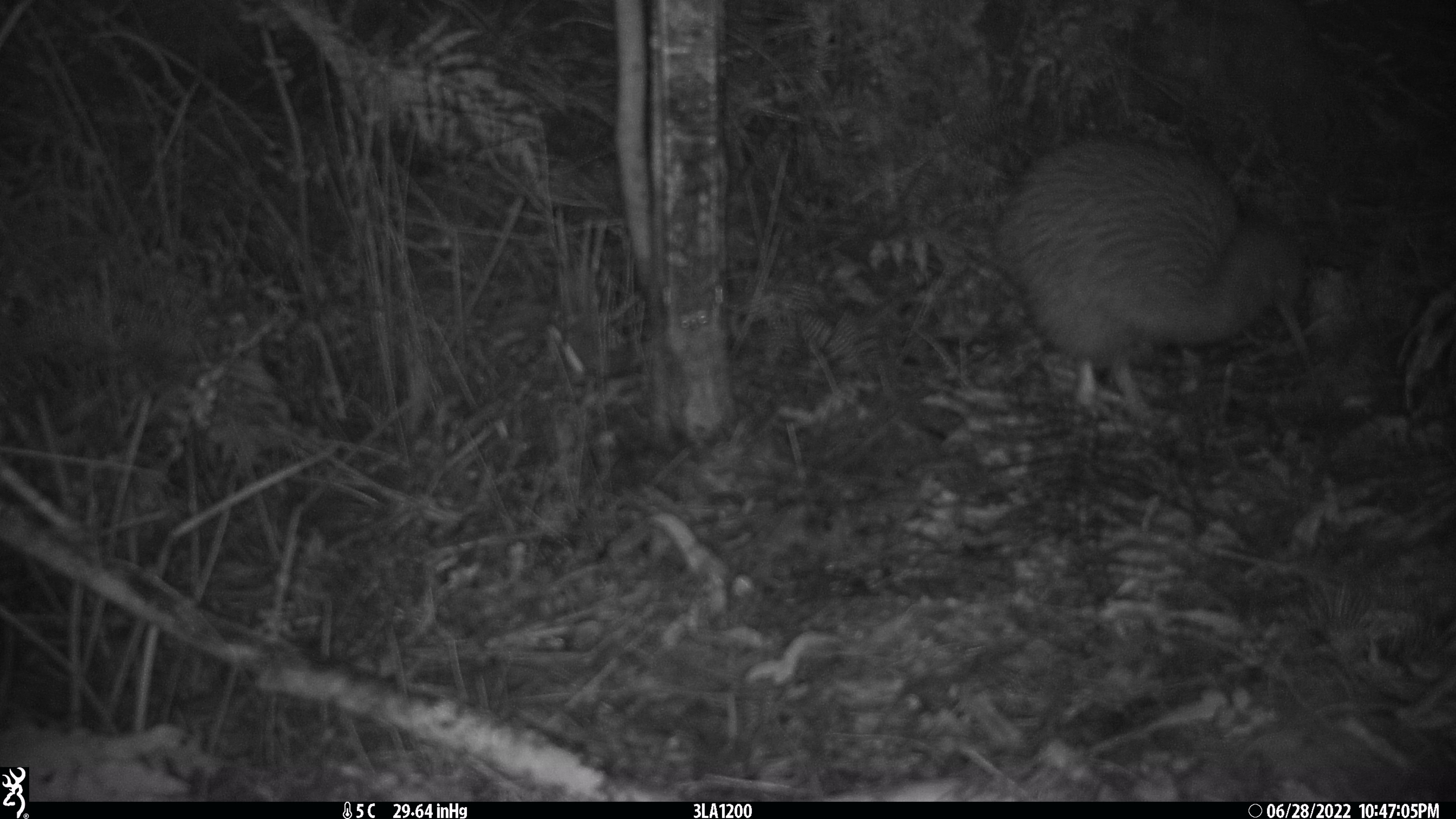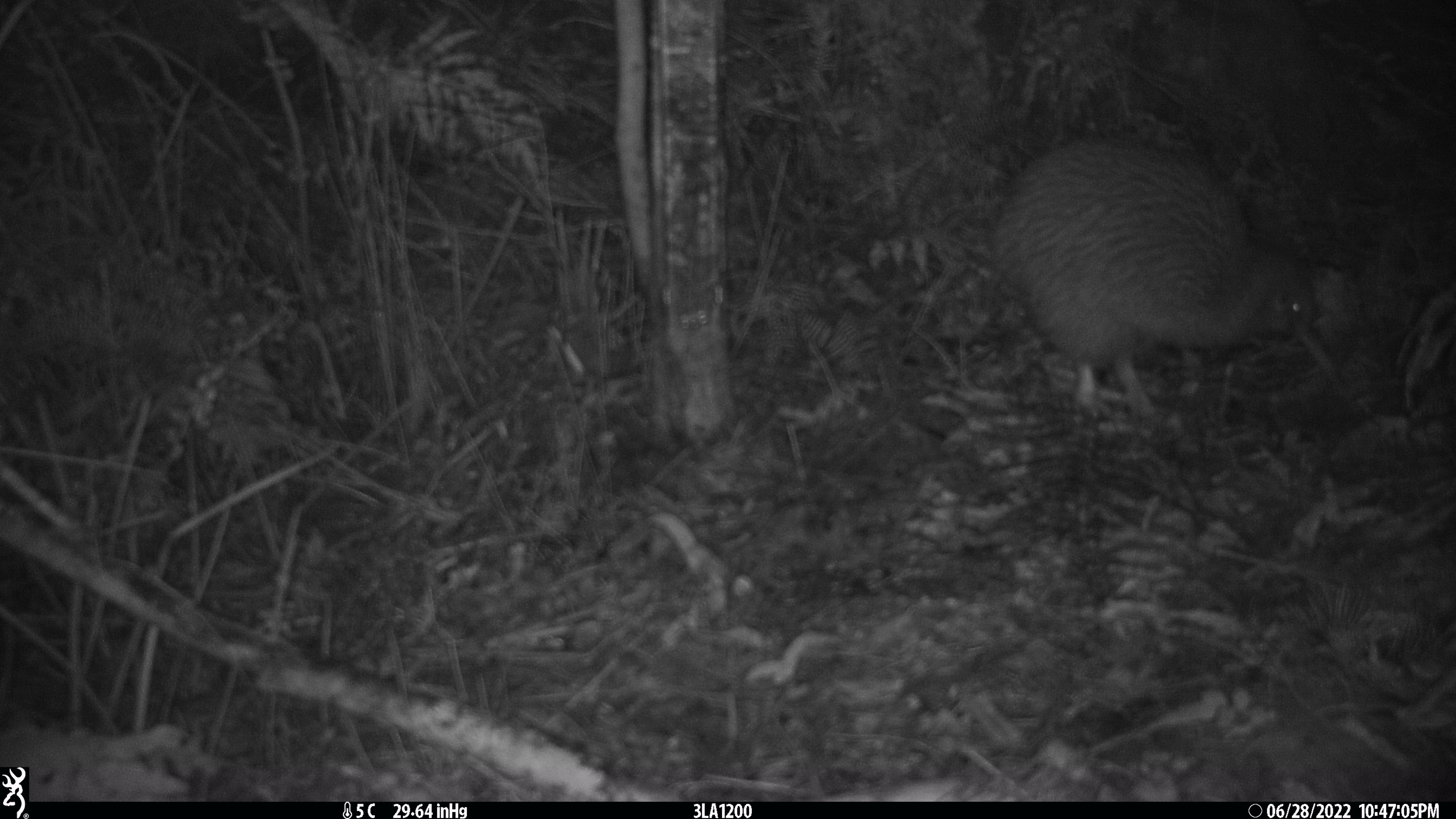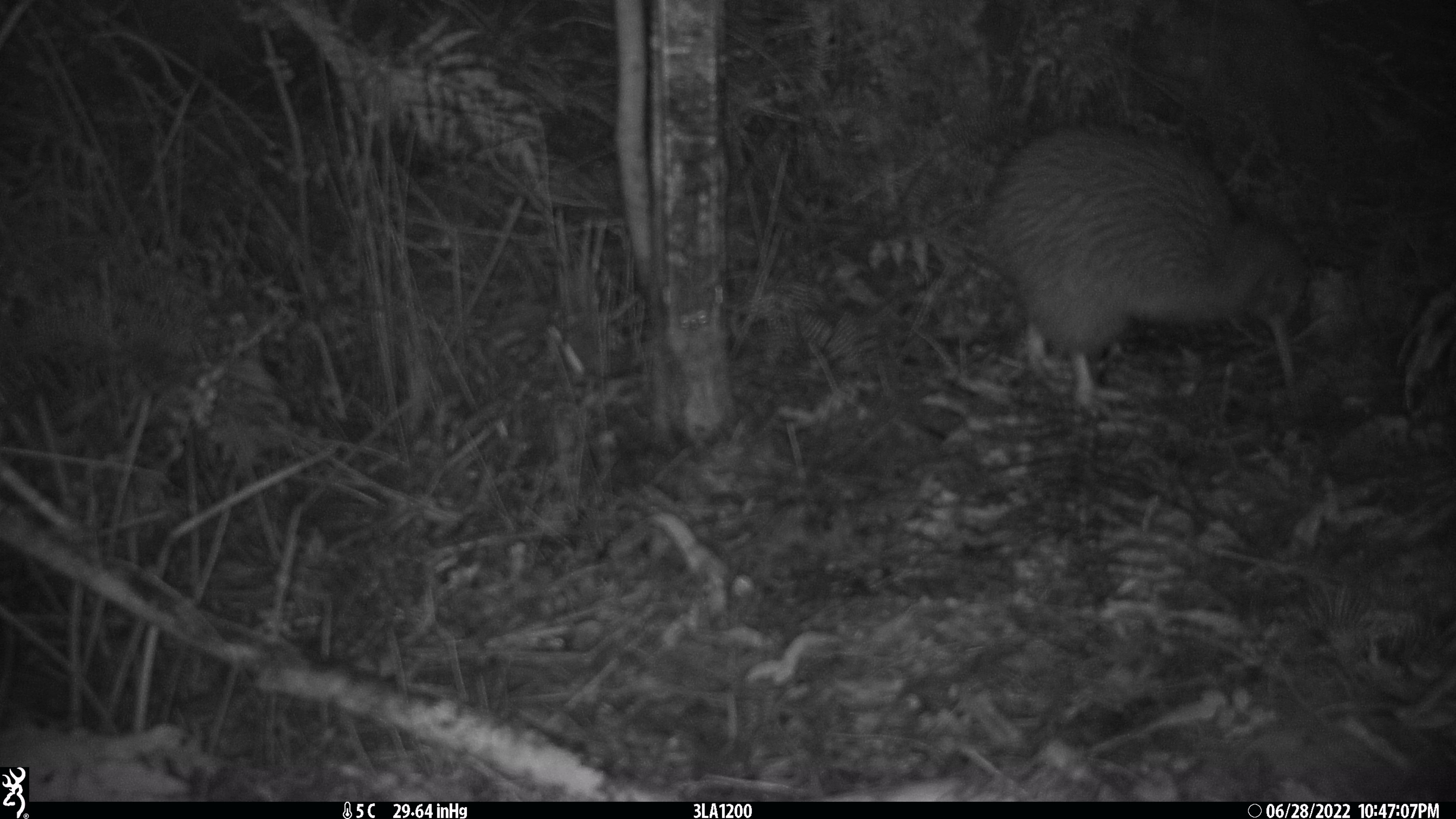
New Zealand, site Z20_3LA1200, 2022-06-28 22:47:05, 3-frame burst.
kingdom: Animalia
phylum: Chordata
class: Aves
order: Apterygiformes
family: Apterygidae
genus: Apteryx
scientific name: Apteryx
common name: kiwi